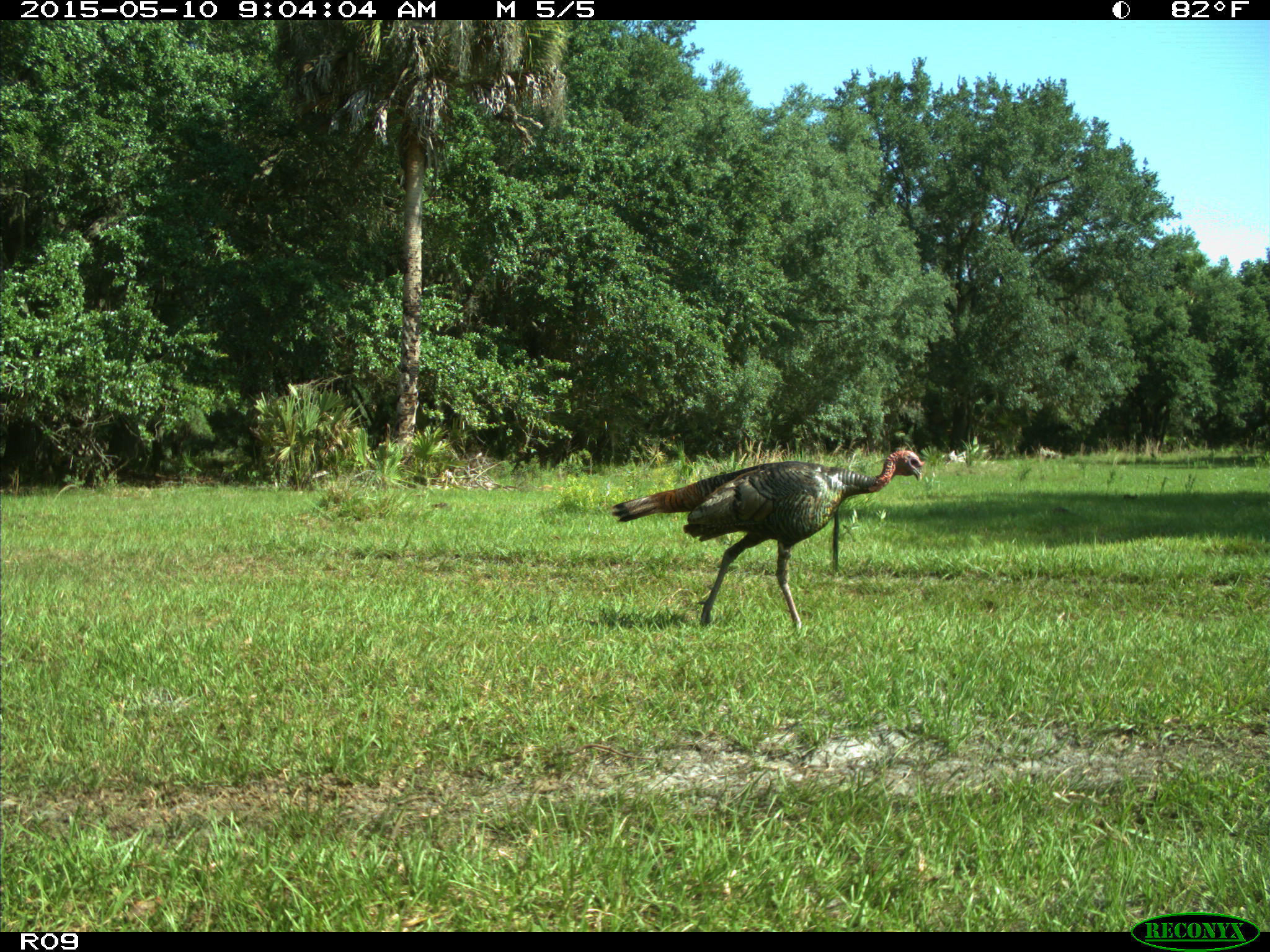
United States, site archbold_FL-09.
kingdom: Animalia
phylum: Chordata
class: Aves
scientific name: Aves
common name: birds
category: unidentified bird